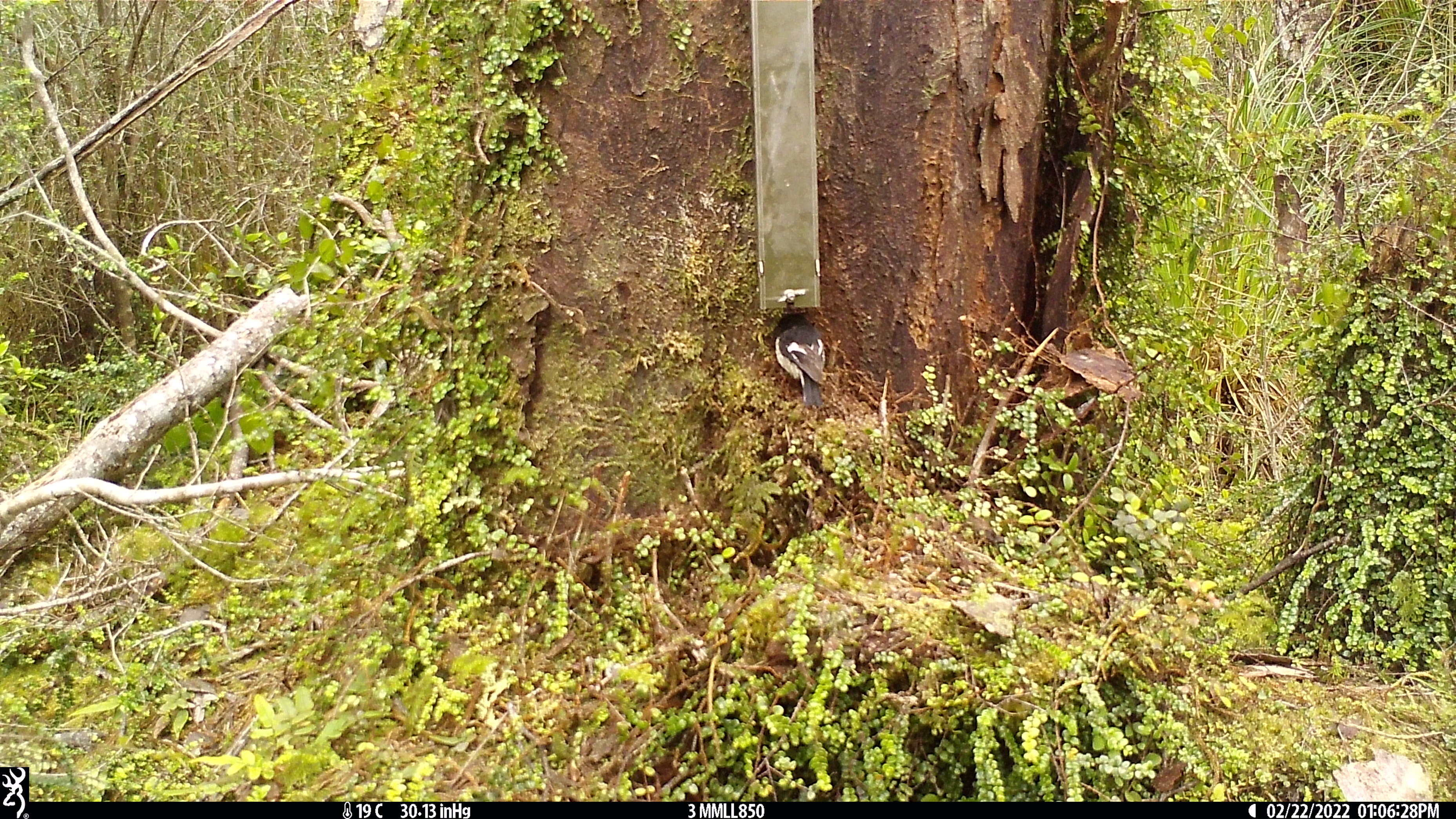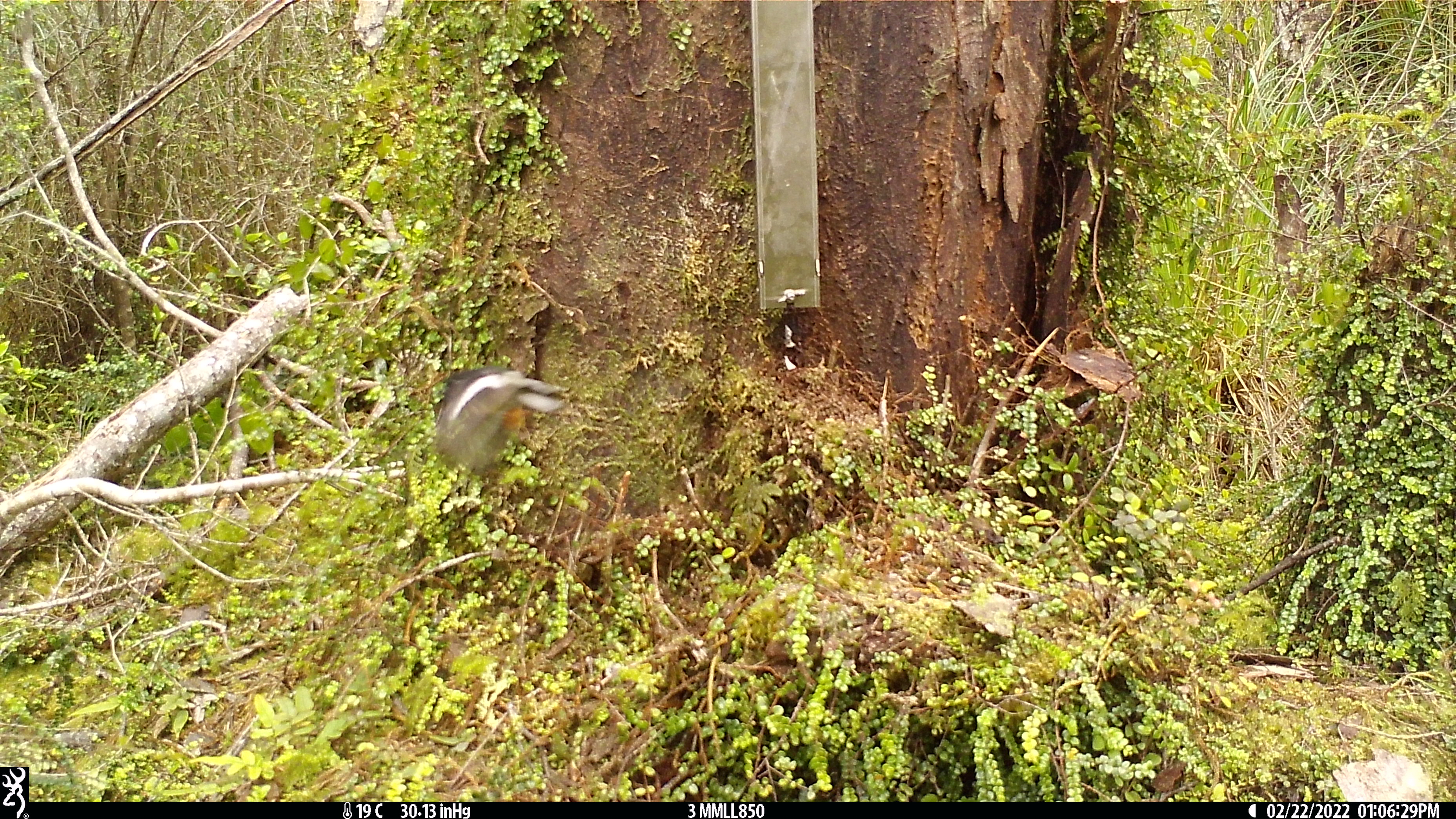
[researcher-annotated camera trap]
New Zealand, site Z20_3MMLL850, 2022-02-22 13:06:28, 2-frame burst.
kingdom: Animalia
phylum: Chordata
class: Aves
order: Passeriformes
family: Petroicidae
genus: Petroica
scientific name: Petroica macrocephala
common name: tomtit